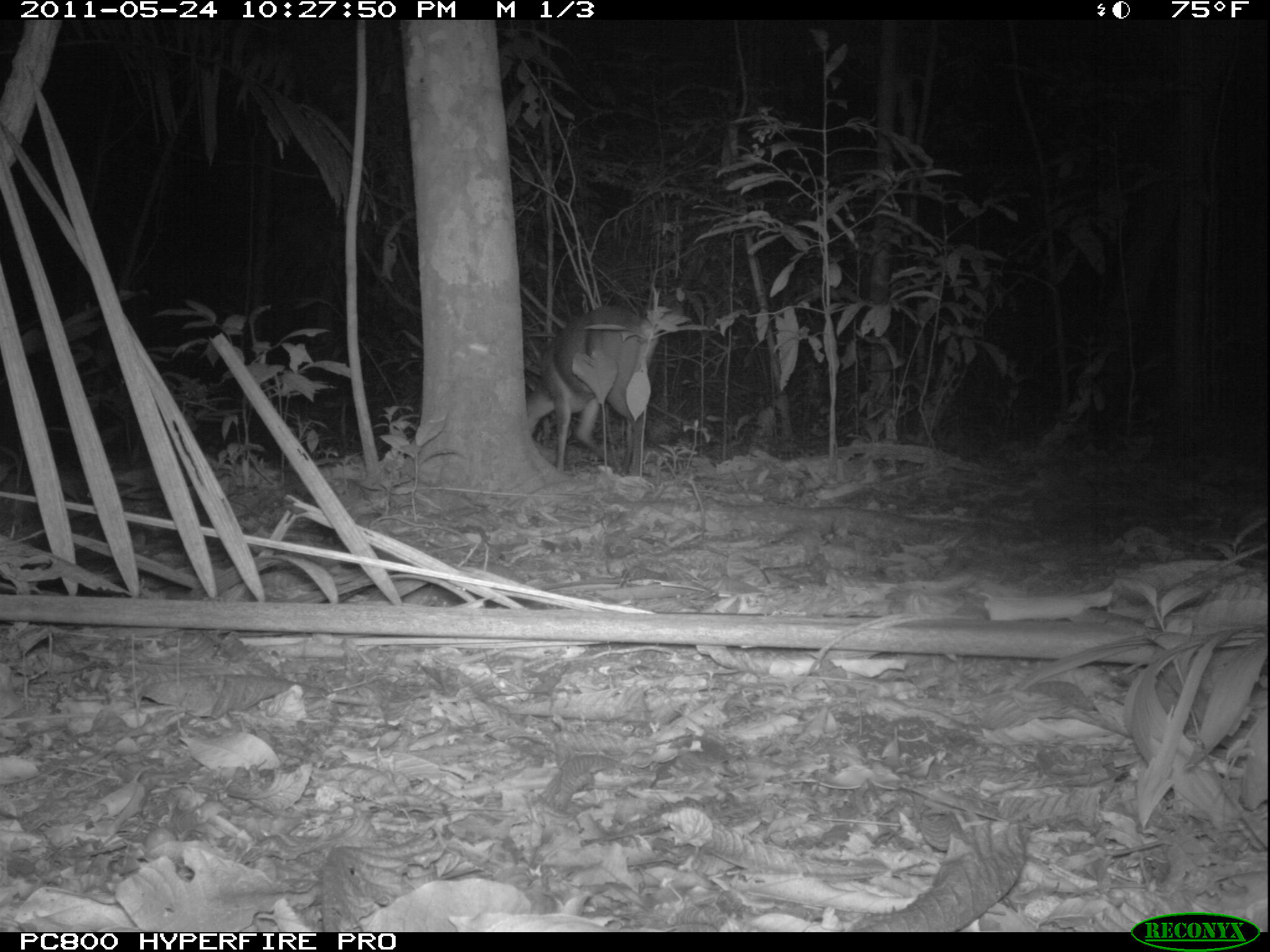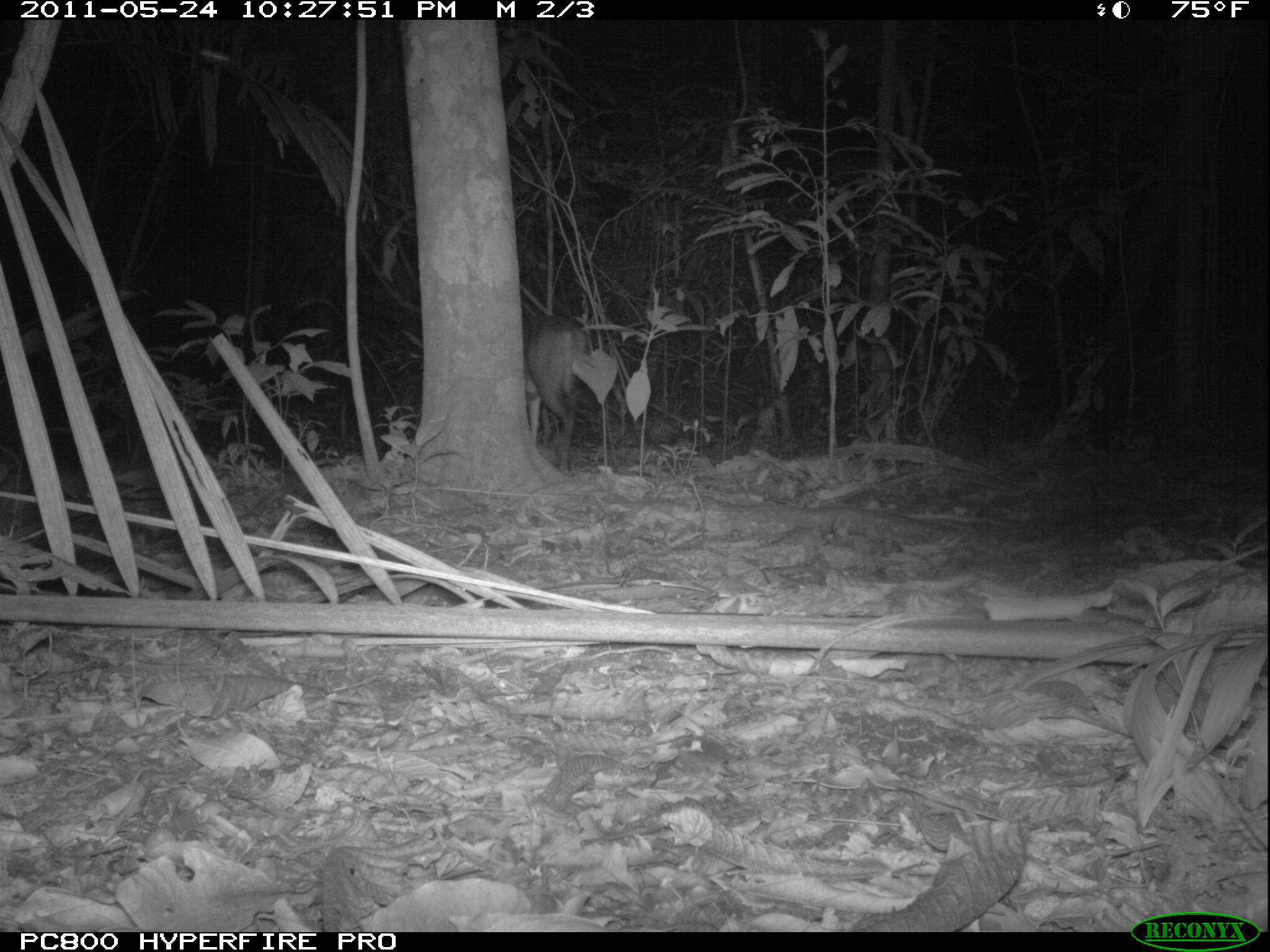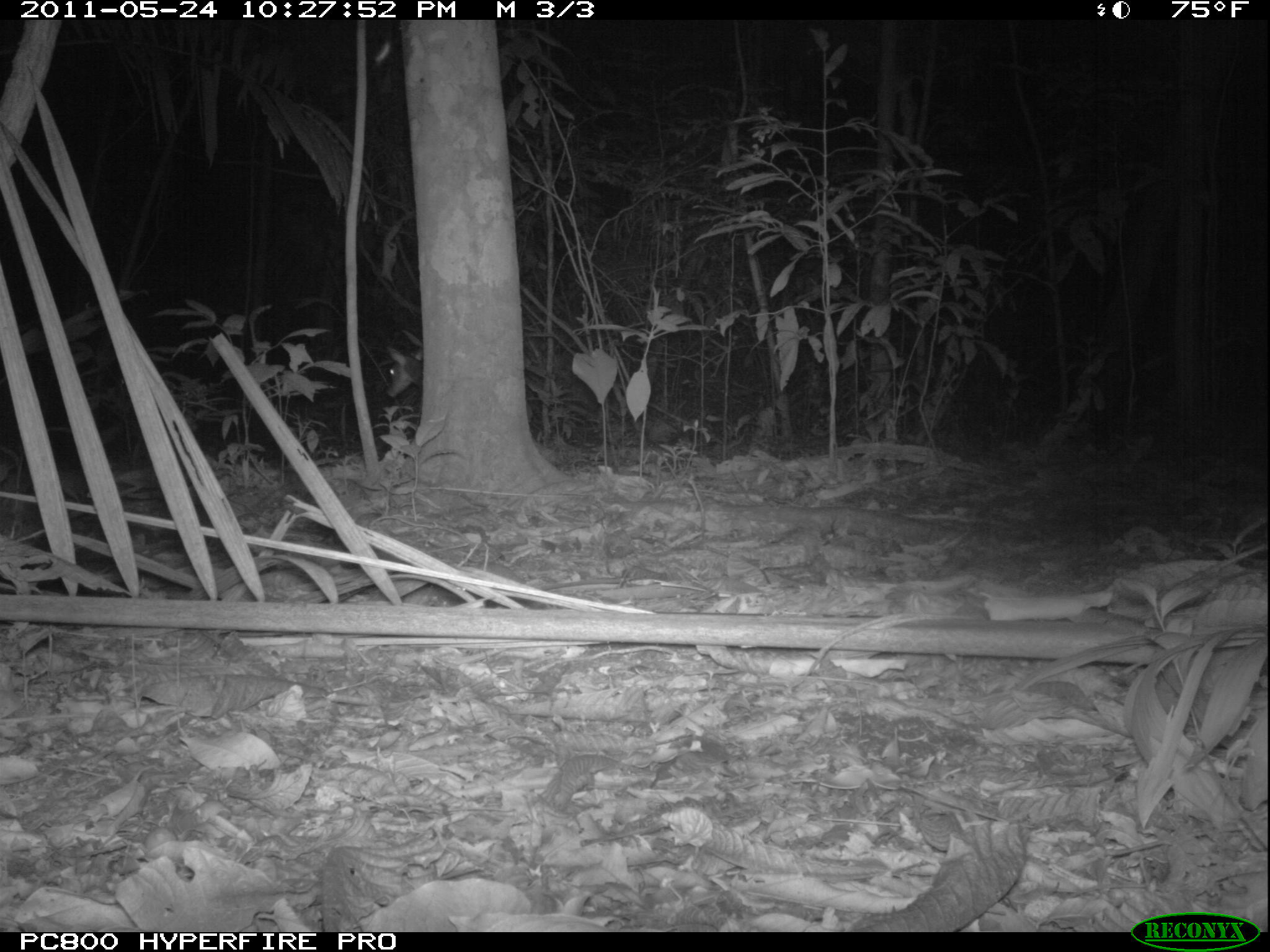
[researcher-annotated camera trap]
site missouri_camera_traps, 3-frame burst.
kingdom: Animalia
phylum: Chordata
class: Mammalia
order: Artiodactyla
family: Cervidae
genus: Mazama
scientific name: Mazama americana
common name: red brocket deer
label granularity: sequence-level